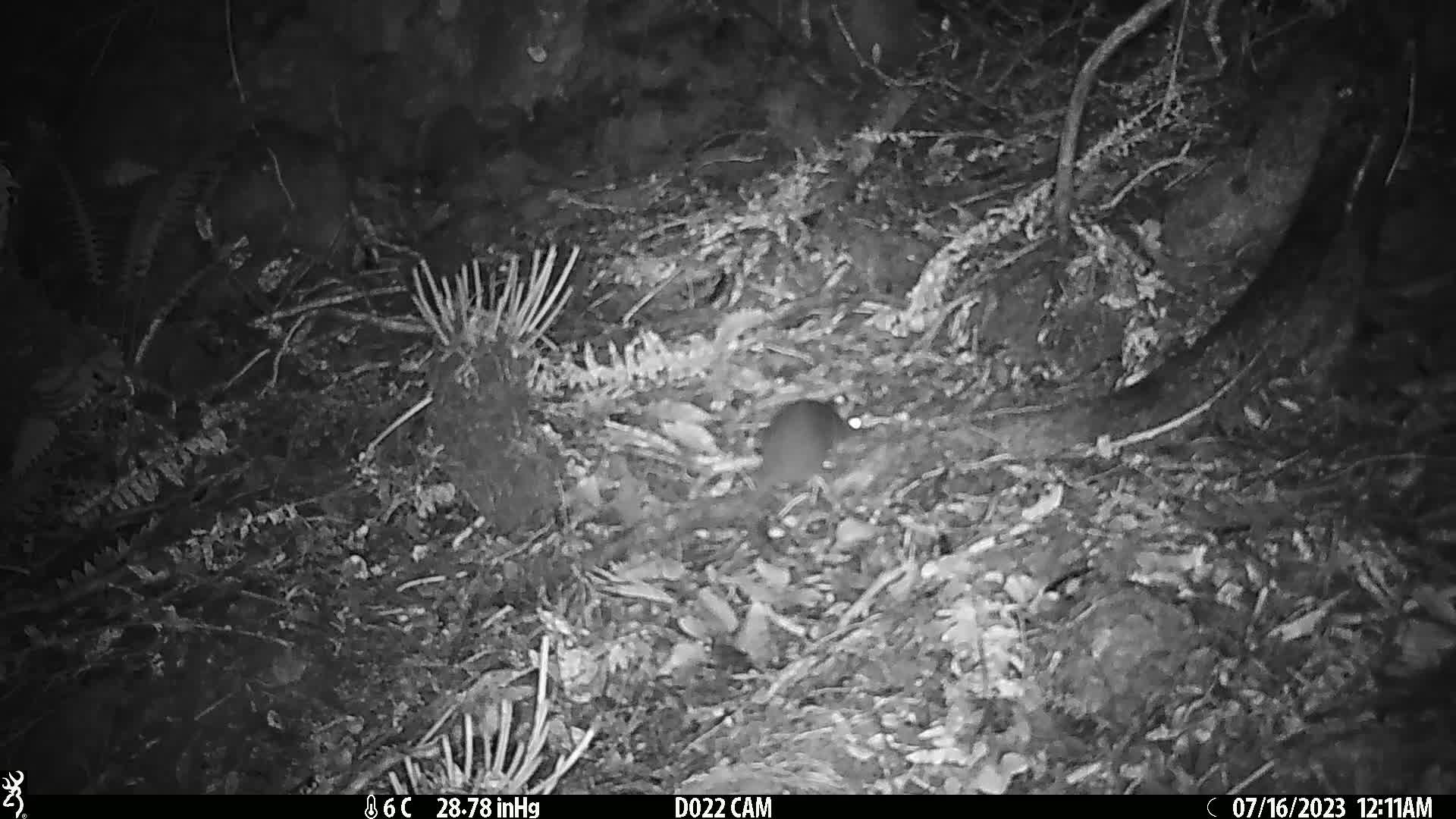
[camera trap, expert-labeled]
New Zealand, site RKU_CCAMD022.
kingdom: Animalia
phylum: Chordata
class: Mammalia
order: Rodentia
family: Muridae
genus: Rattus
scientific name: Rattus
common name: rat